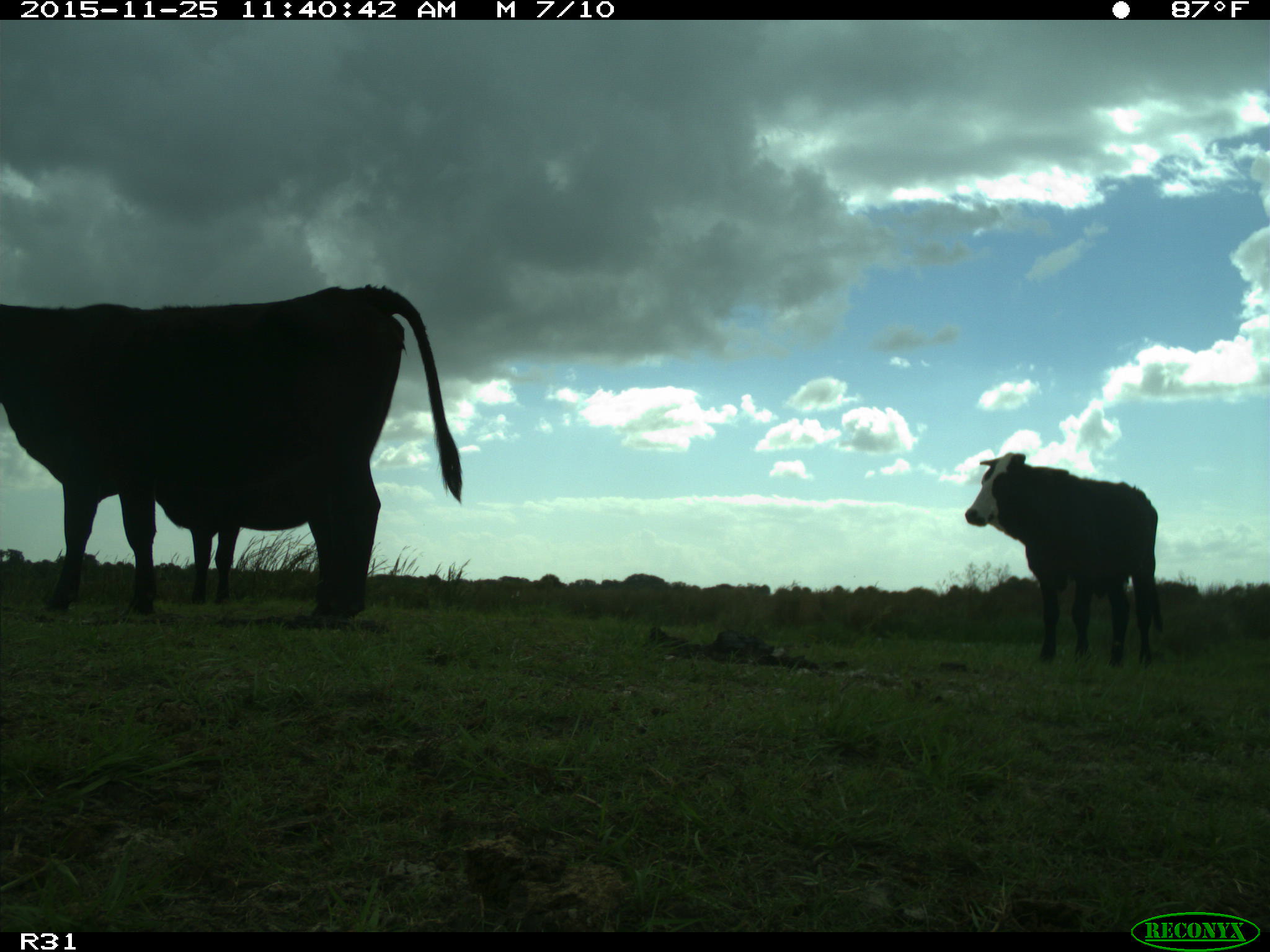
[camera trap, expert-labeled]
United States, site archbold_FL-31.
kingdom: Animalia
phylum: Chordata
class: Mammalia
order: Artiodactyla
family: Bovidae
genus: Bos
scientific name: Bos taurus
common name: domestic cow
Bos taurus (domestic cow).